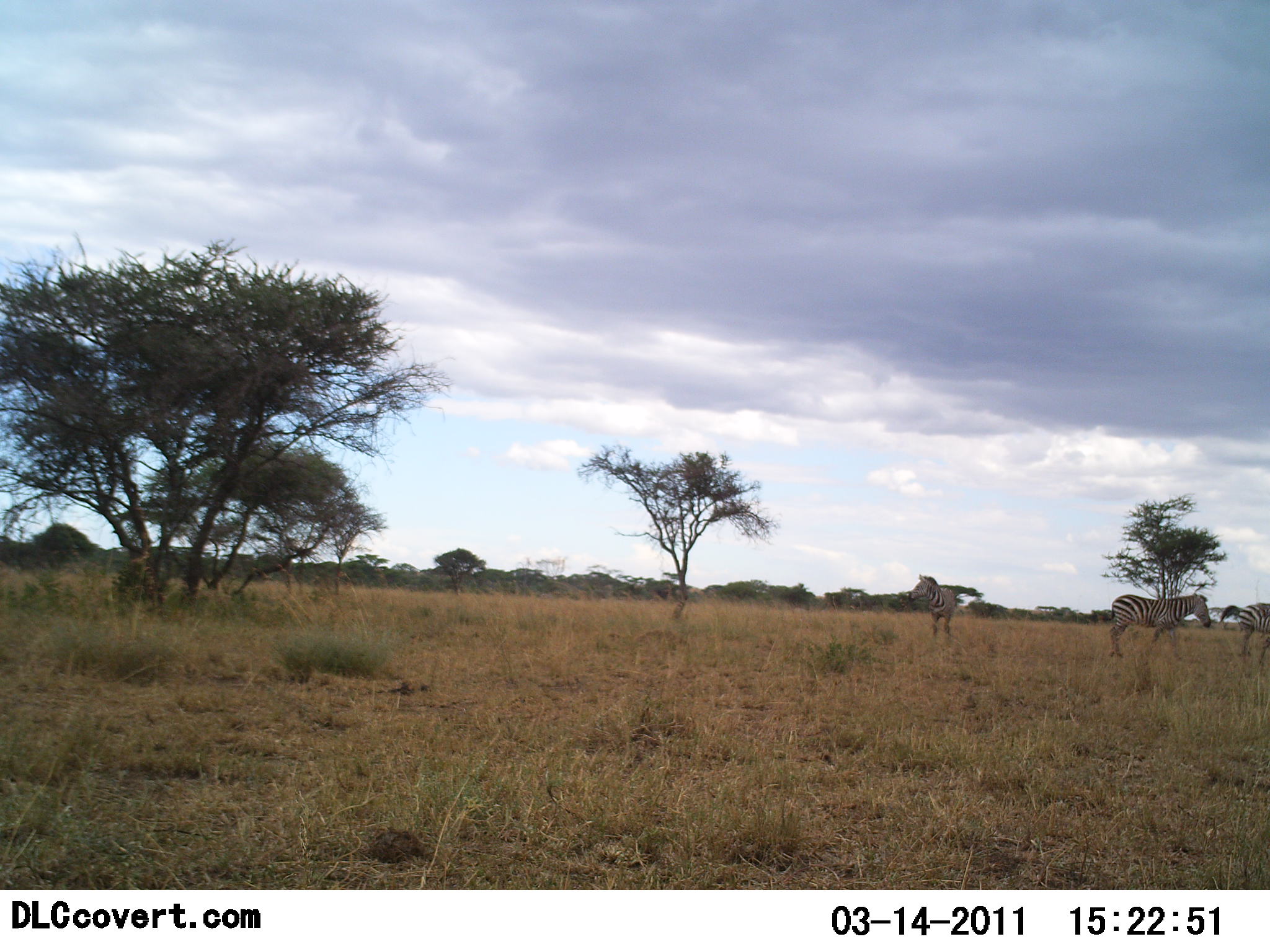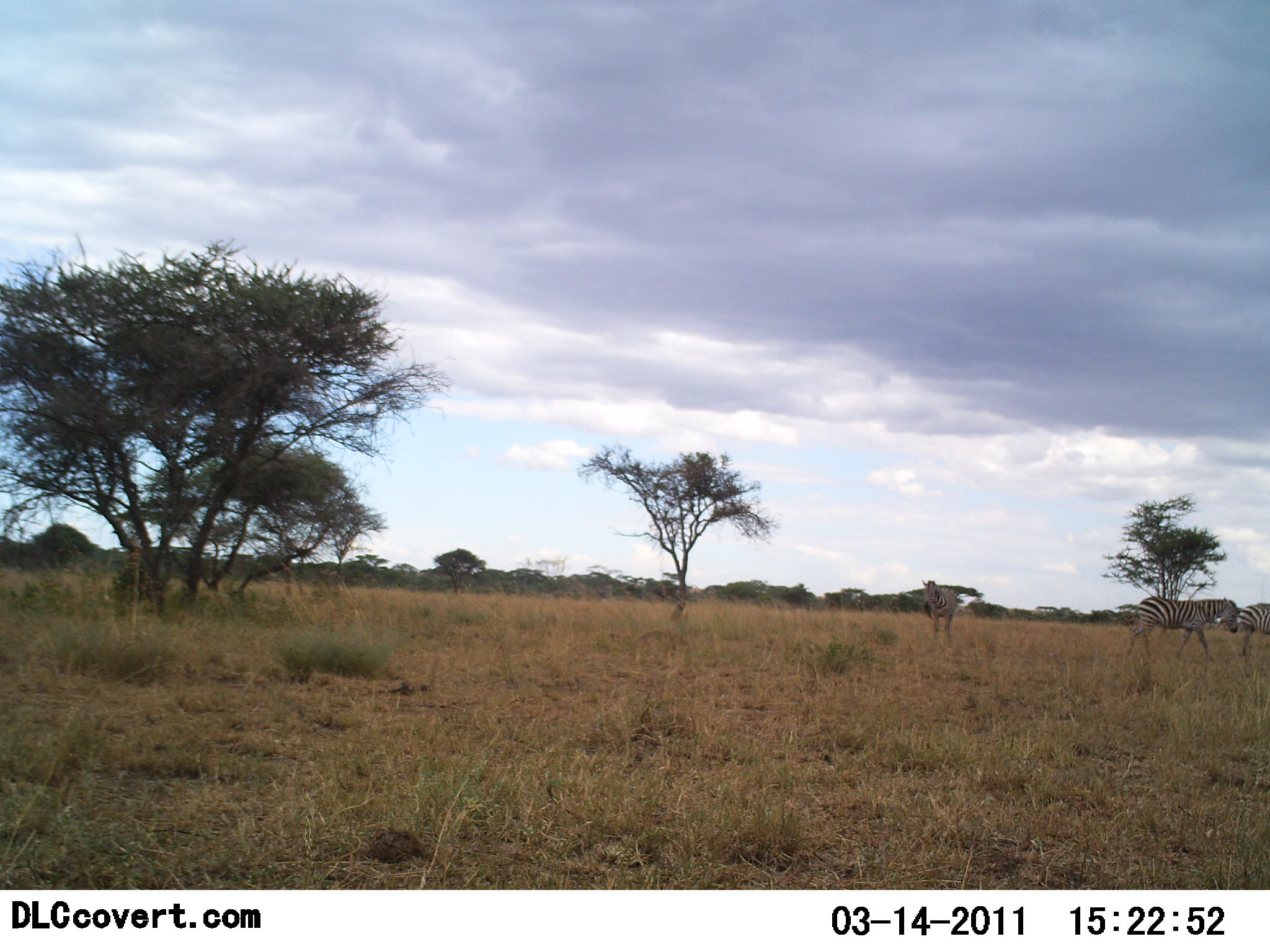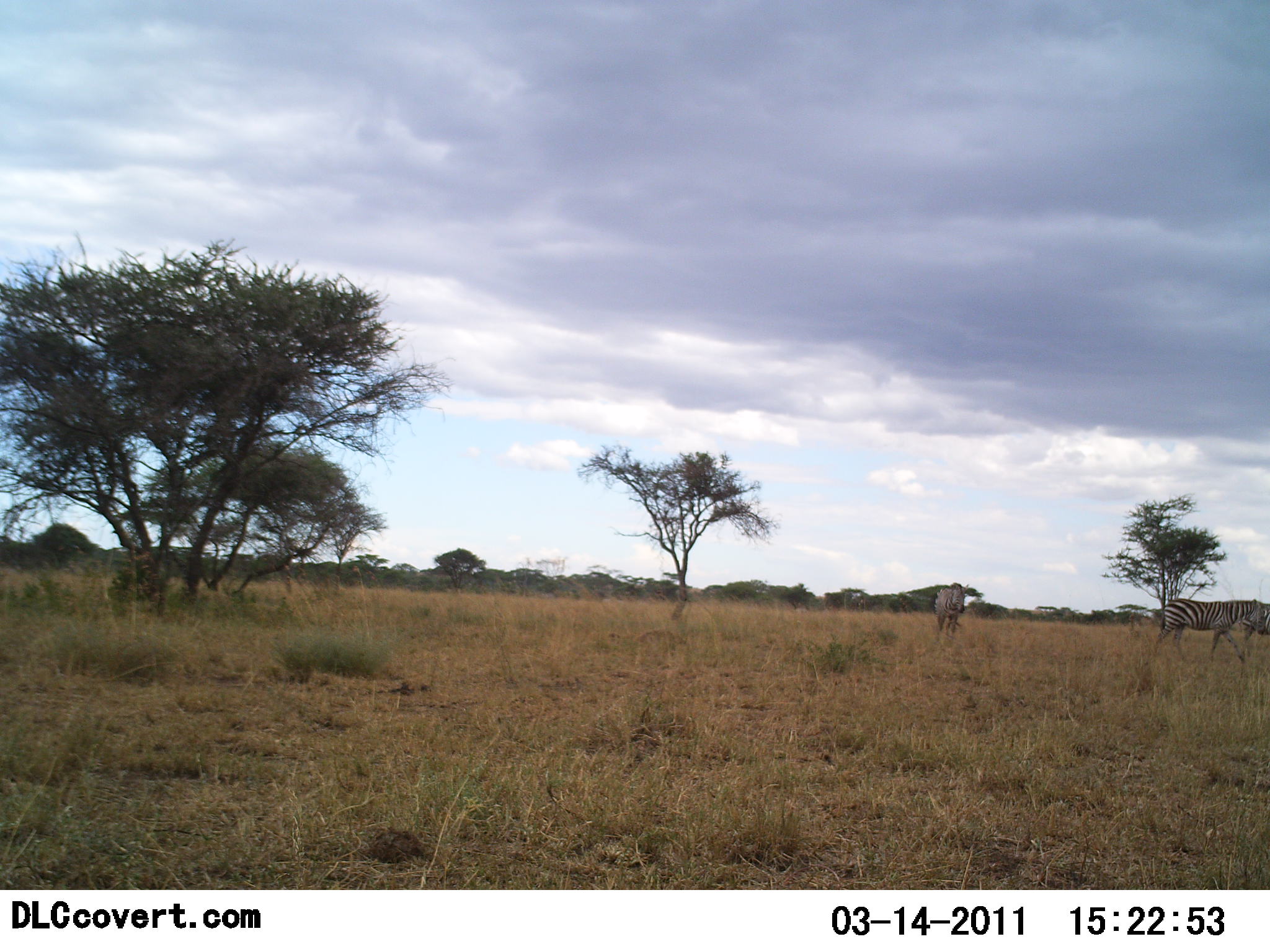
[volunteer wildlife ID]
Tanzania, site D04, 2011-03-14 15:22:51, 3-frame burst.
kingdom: Animalia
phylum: Chordata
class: Mammalia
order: Perissodactyla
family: Equidae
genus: Equus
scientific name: Equus quagga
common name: plains zebra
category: zebra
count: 3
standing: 69%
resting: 8%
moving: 62%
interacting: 0%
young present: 0%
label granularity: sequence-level